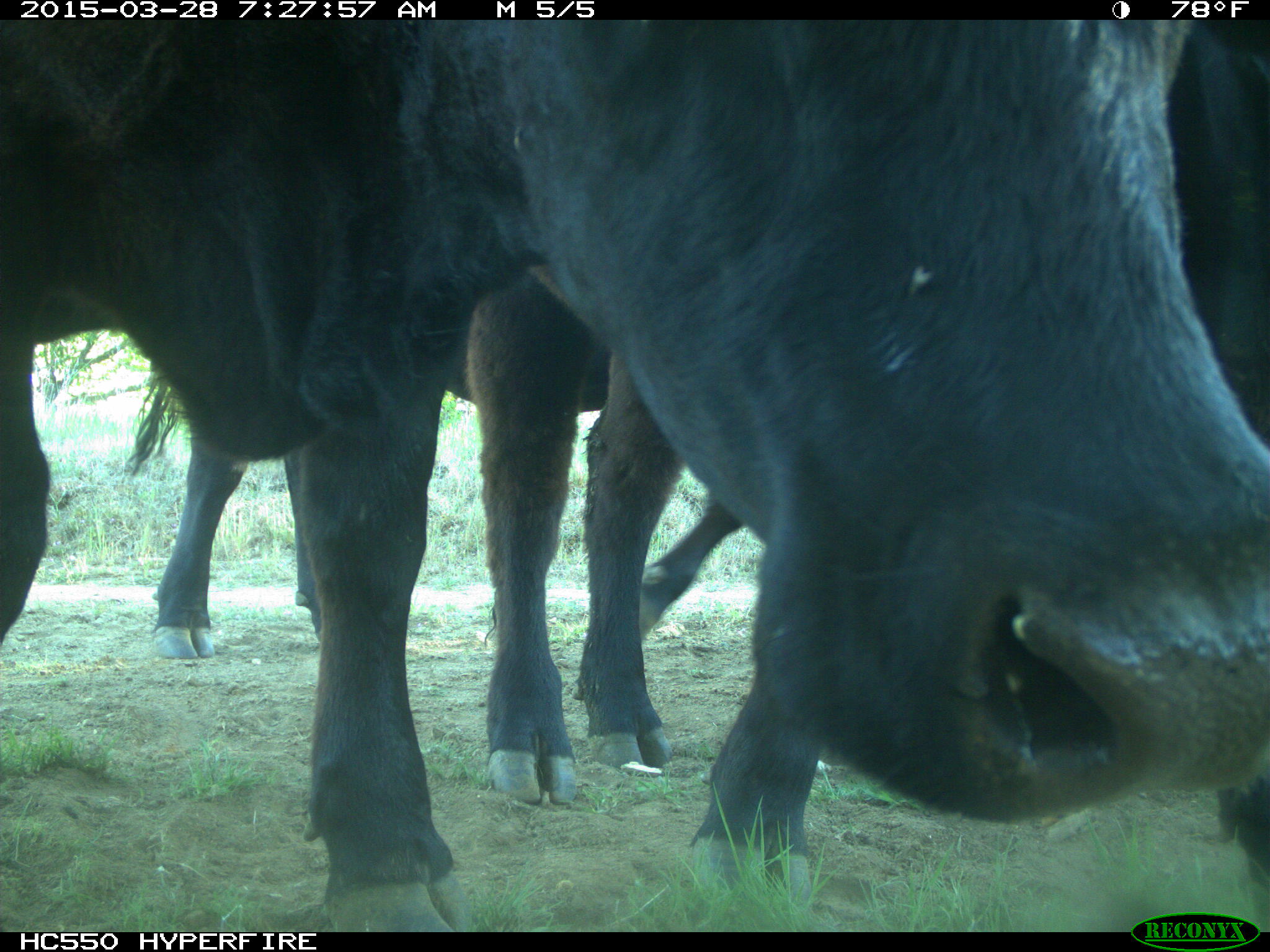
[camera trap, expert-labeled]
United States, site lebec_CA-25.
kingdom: Animalia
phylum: Chordata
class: Mammalia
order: Artiodactyla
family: Bovidae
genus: Bos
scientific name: Bos taurus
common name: domestic cow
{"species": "Bos taurus (domestic cow)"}